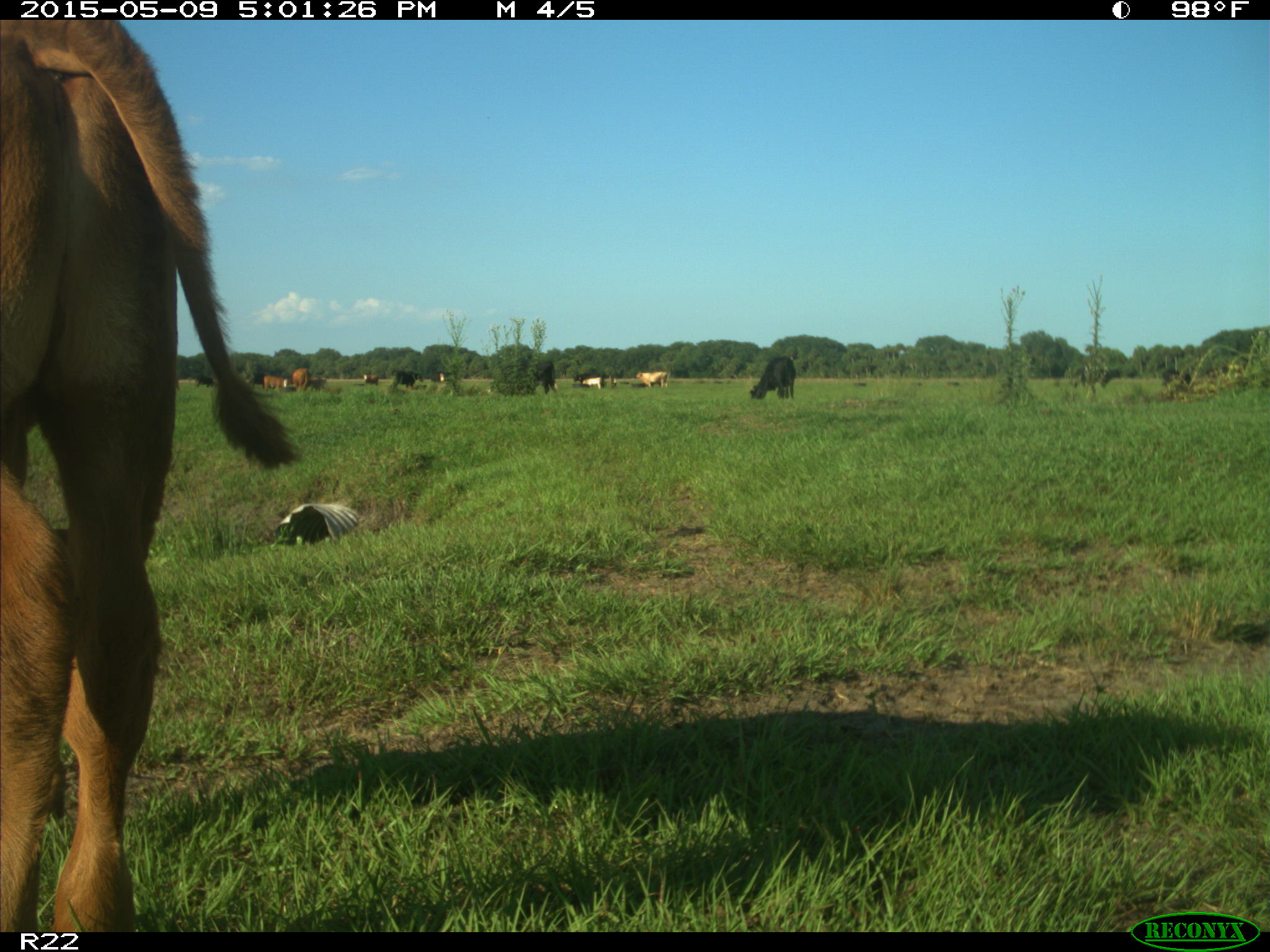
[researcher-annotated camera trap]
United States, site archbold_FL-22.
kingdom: Animalia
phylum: Chordata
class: Mammalia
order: Artiodactyla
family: Bovidae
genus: Bos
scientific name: Bos taurus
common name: domestic cow